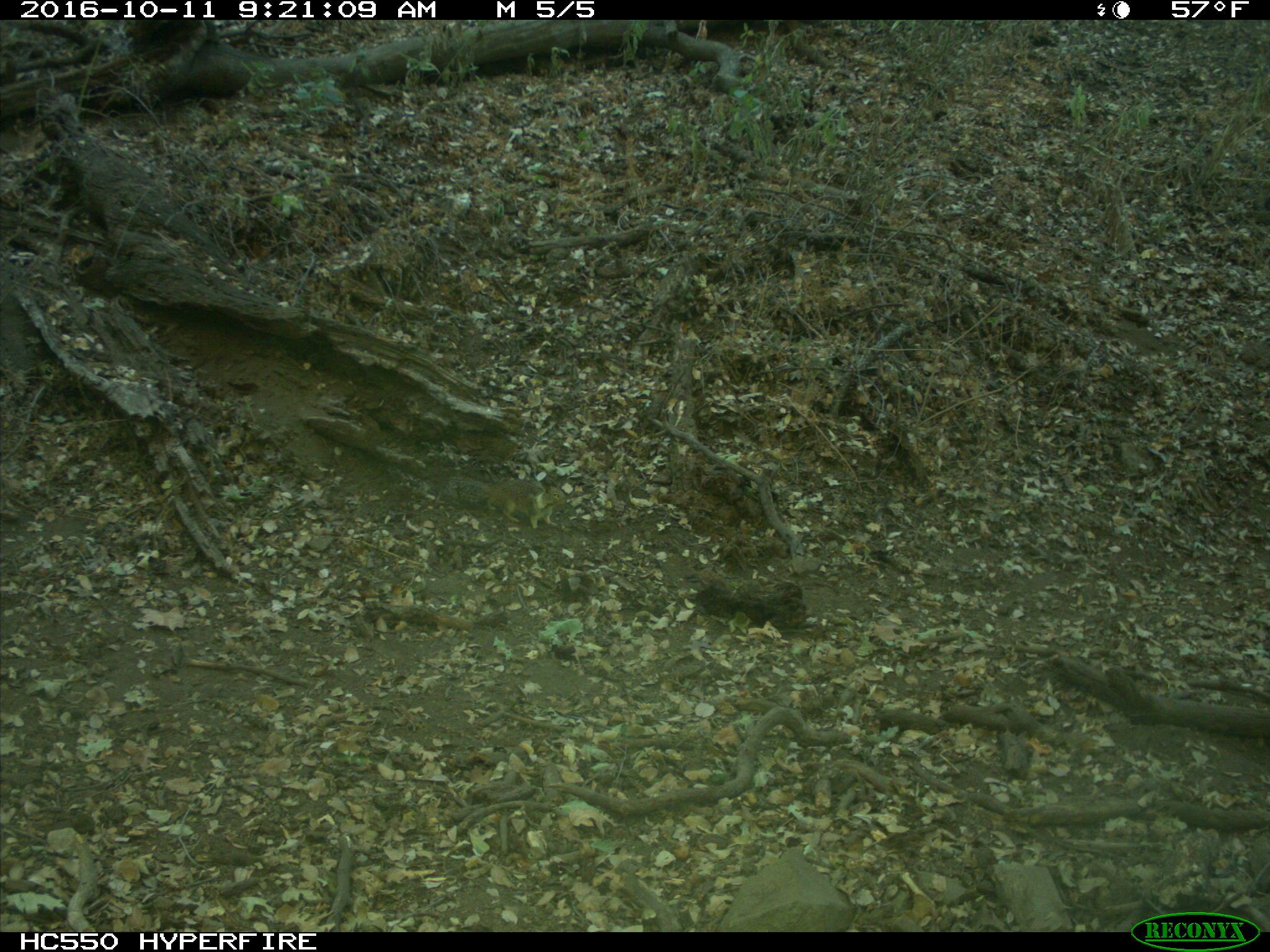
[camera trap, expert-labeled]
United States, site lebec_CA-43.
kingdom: Animalia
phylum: Chordata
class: Mammalia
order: Rodentia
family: Sciuridae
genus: Otospermophilus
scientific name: Otospermophilus beecheyi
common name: california ground squirrel